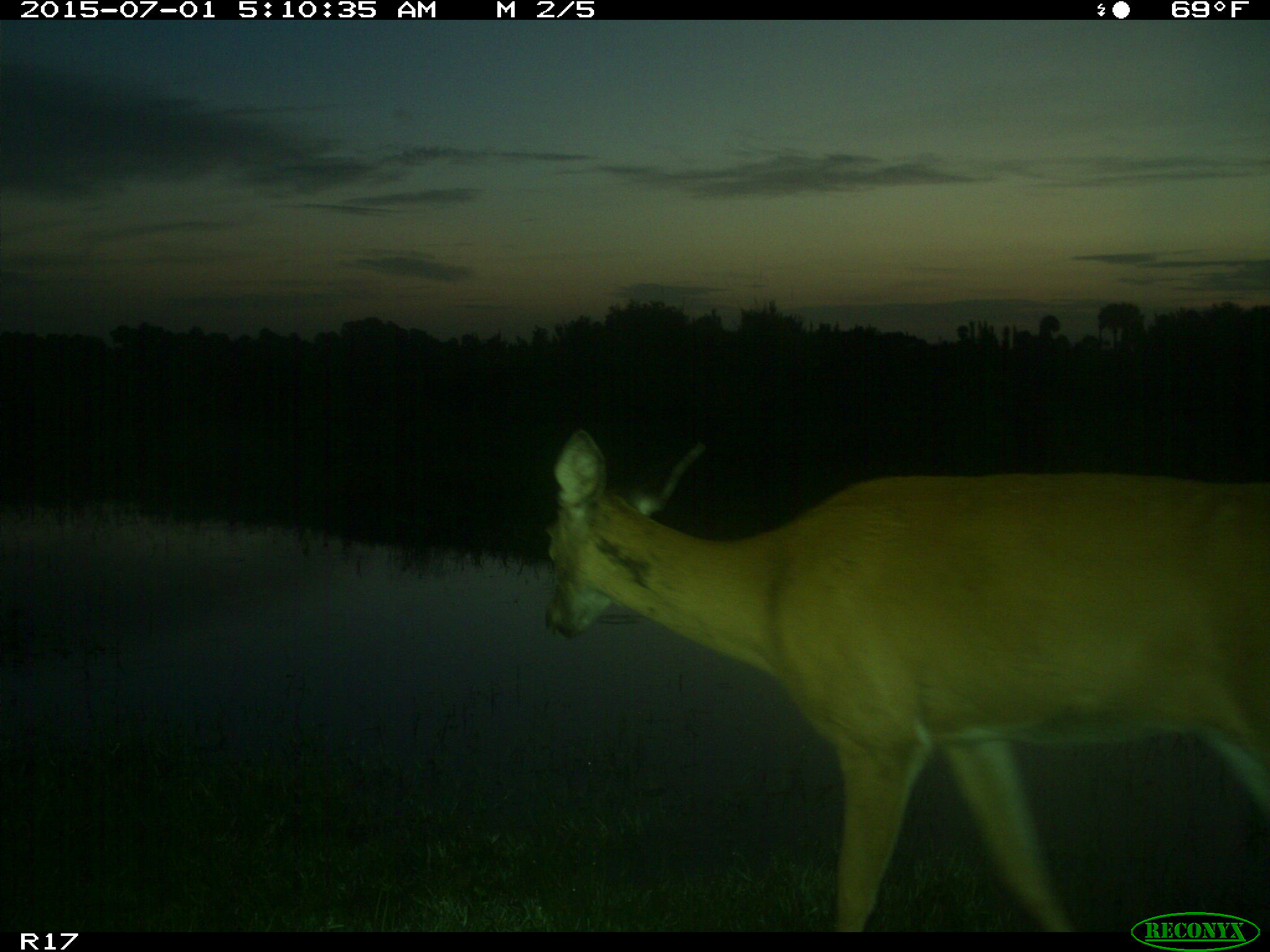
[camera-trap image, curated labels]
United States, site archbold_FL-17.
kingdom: Animalia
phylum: Chordata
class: Mammalia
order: Artiodactyla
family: Cervidae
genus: Odocoileus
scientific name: Odocoileus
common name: deer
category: unidentified deer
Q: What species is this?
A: Unidentified deer (deer) (Odocoileus).